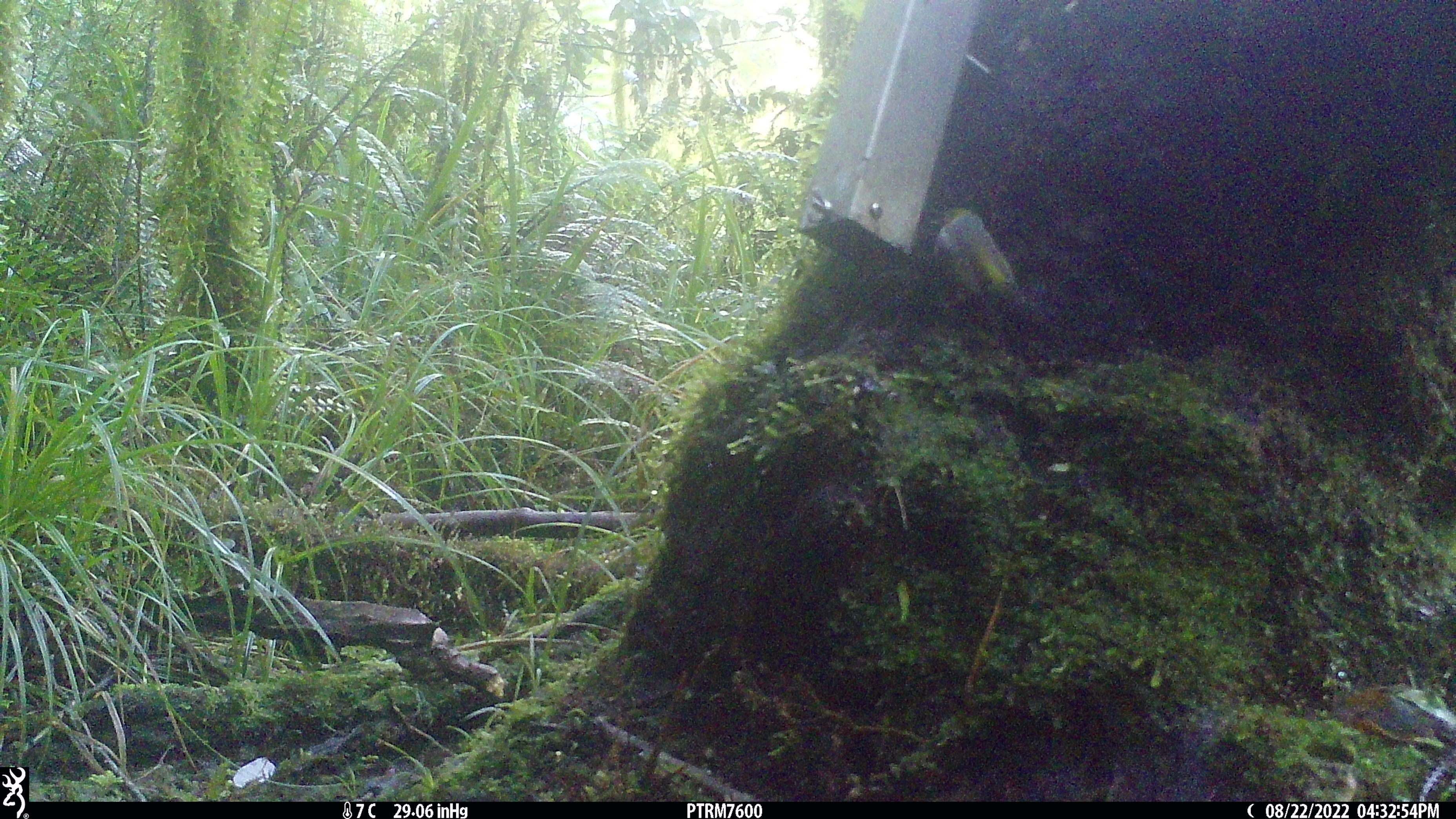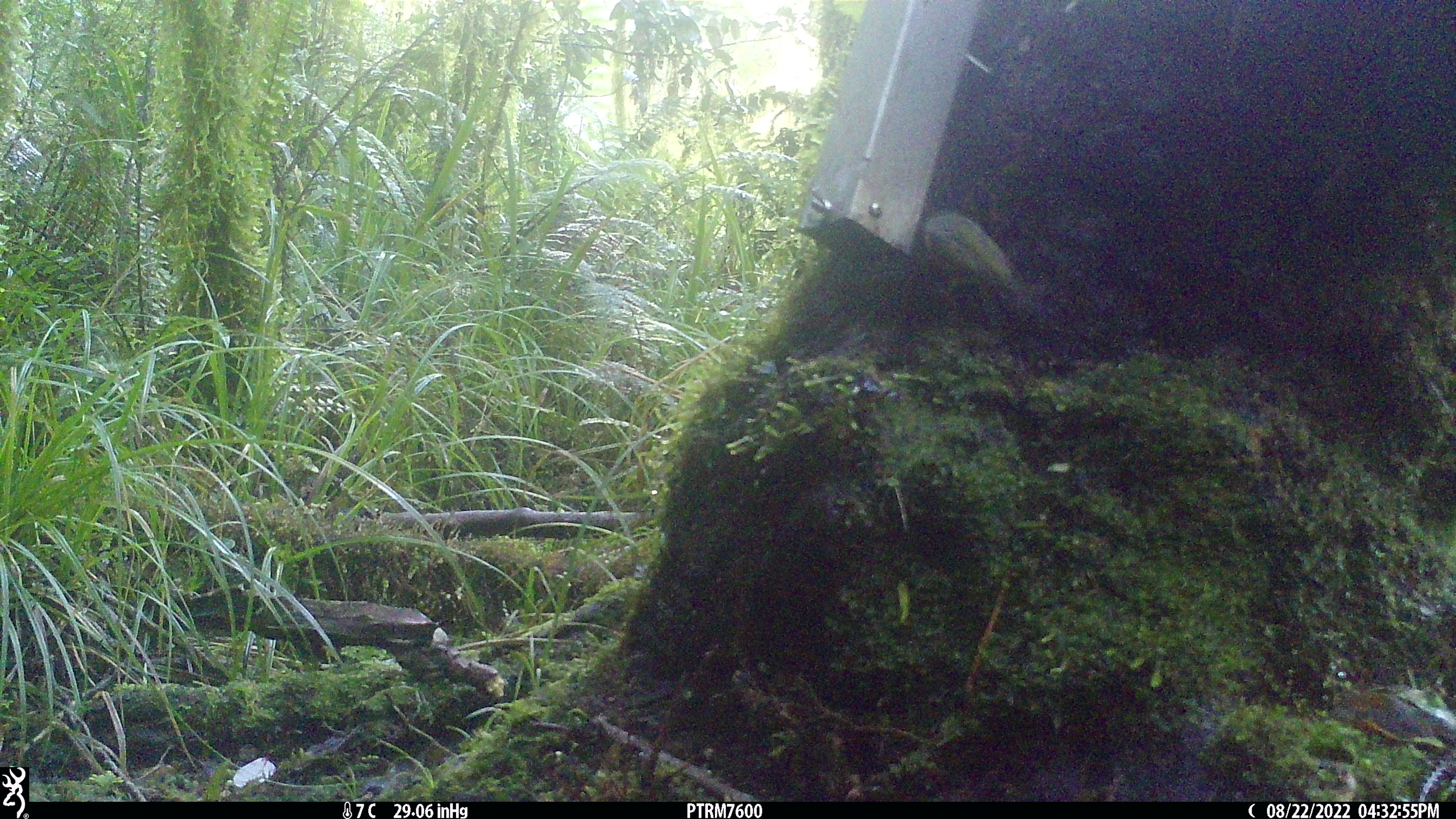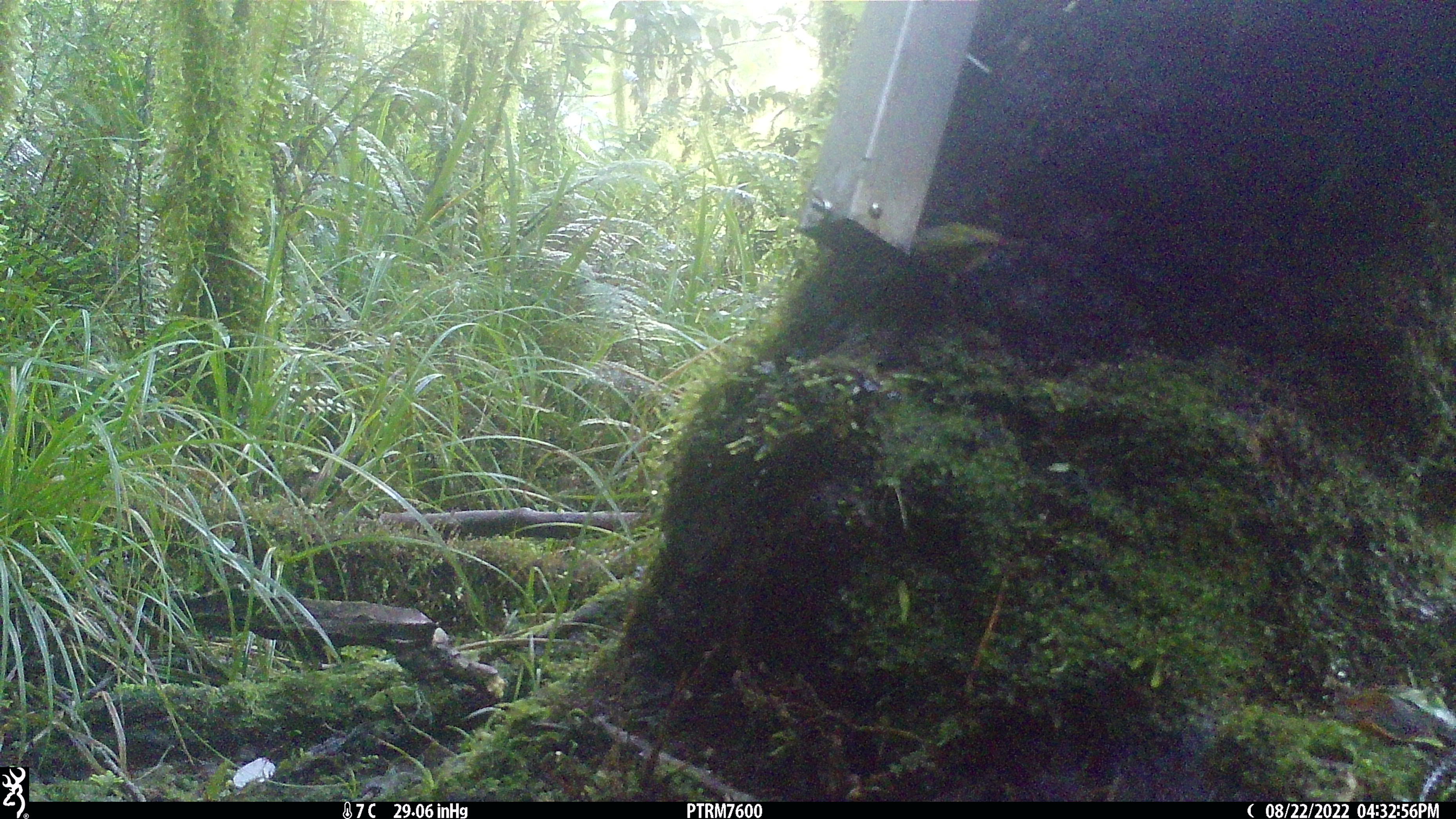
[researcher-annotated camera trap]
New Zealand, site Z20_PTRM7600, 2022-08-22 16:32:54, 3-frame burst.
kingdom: Animalia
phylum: Chordata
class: Aves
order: Passeriformes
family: Zosteropidae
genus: Zosterops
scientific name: Zosterops lateralis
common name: silvereye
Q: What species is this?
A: Silvereye (Zosterops lateralis).